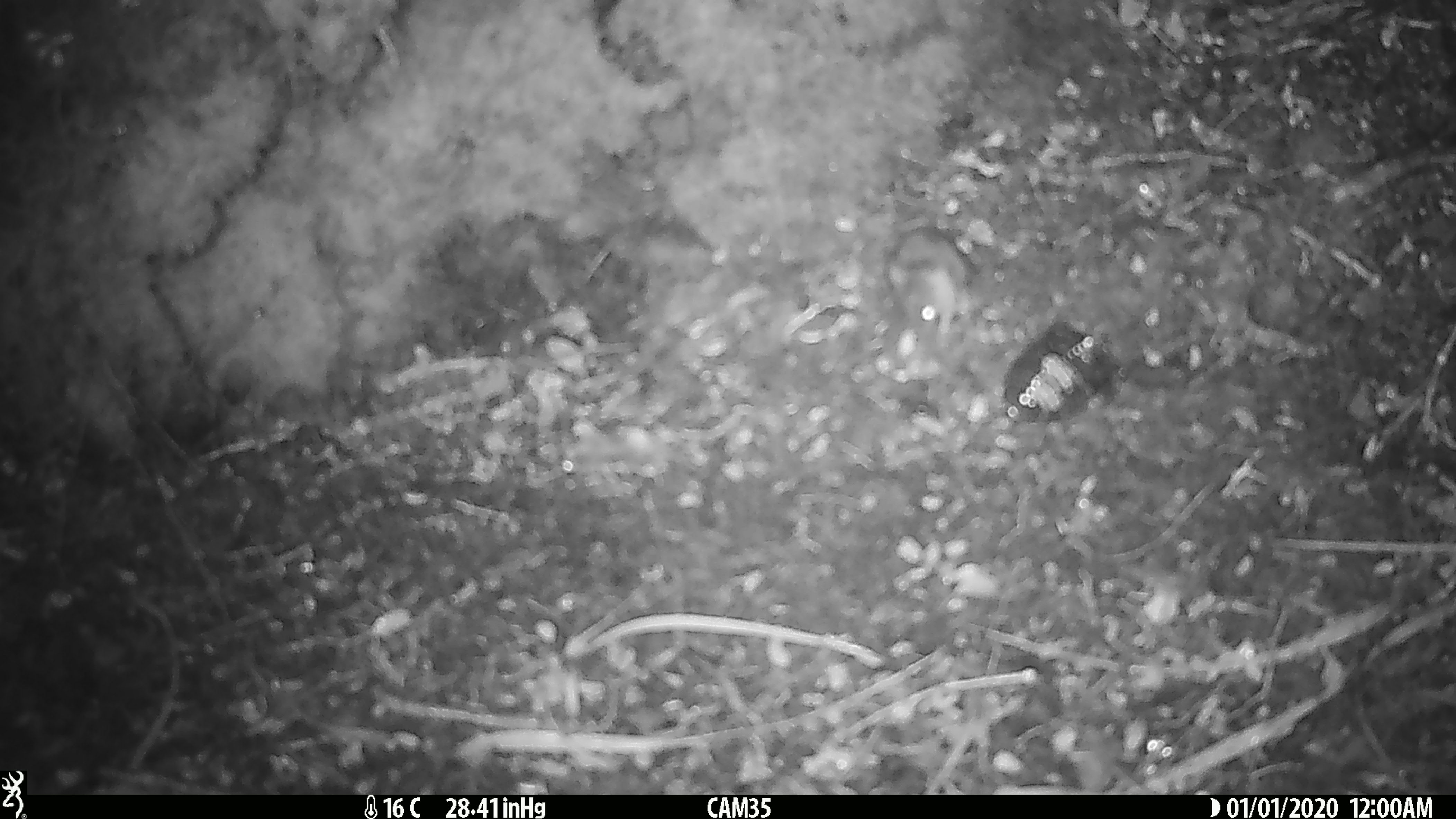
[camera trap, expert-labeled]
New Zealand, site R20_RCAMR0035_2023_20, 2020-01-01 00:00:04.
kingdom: Animalia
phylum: Chordata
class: Mammalia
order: Rodentia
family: Muridae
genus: Mus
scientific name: Mus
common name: mouse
Mouse (Mus).